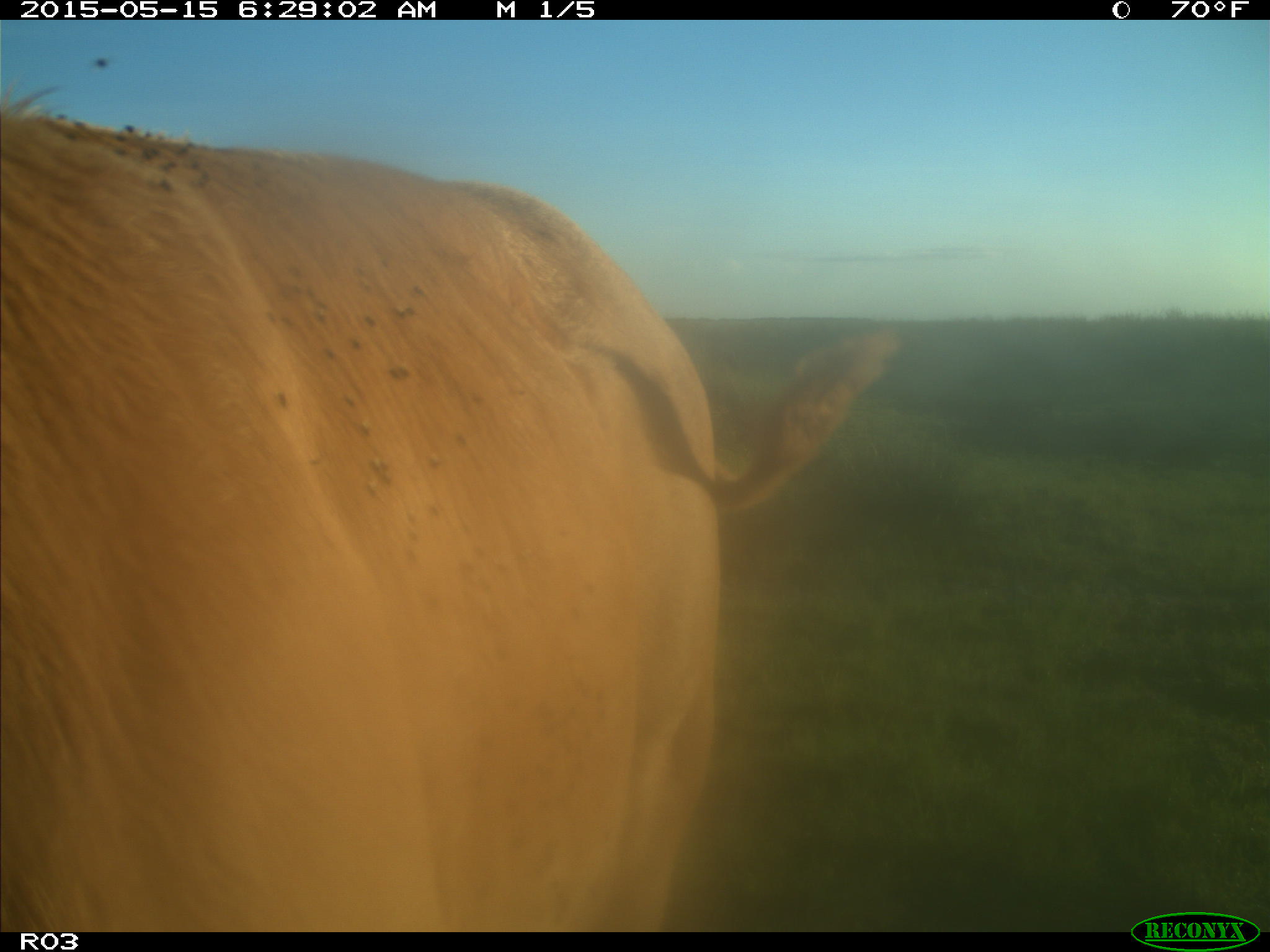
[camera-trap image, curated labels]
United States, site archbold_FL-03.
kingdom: Animalia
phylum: Chordata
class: Mammalia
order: Artiodactyla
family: Bovidae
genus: Bos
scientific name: Bos taurus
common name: domestic cow